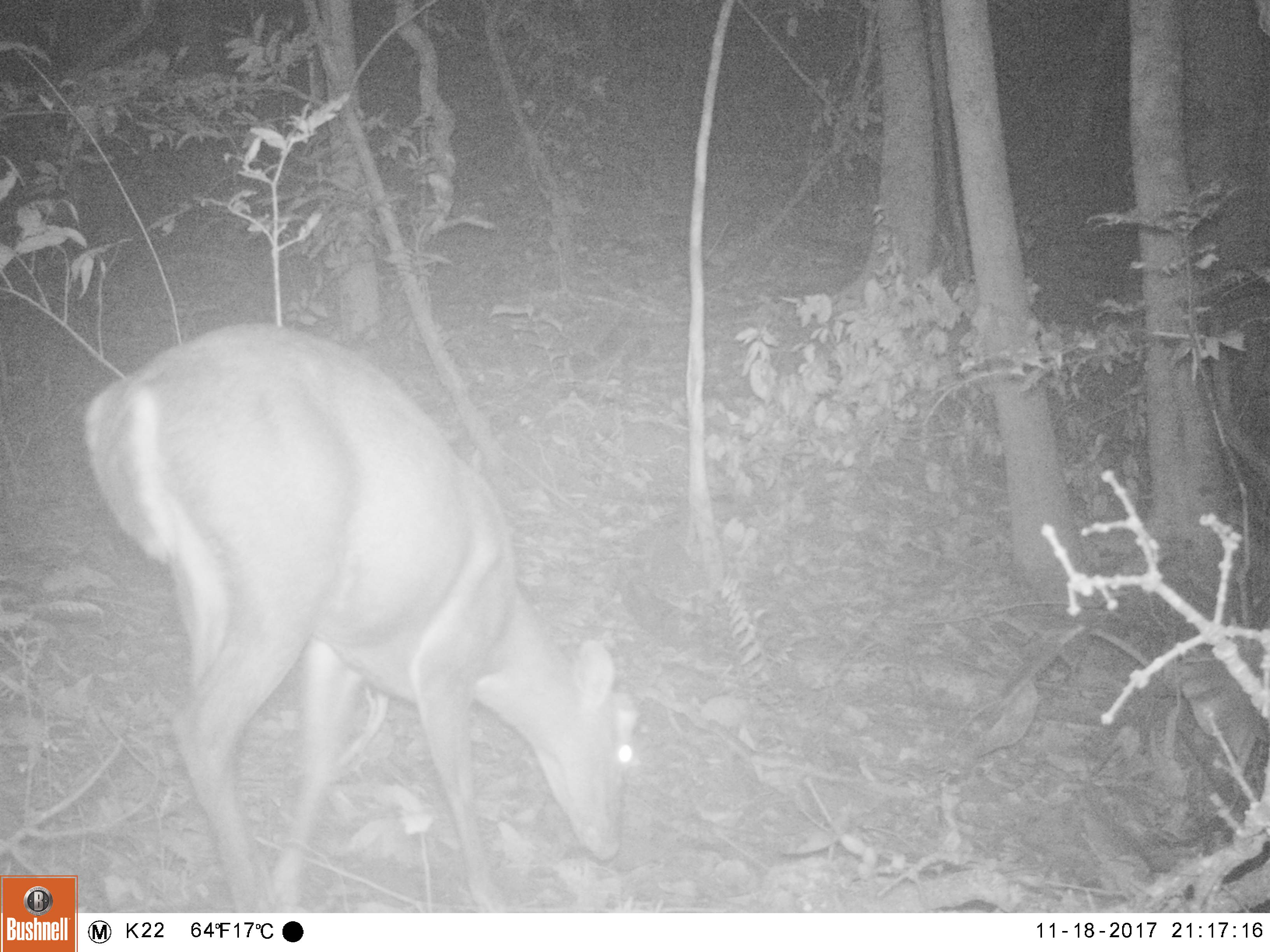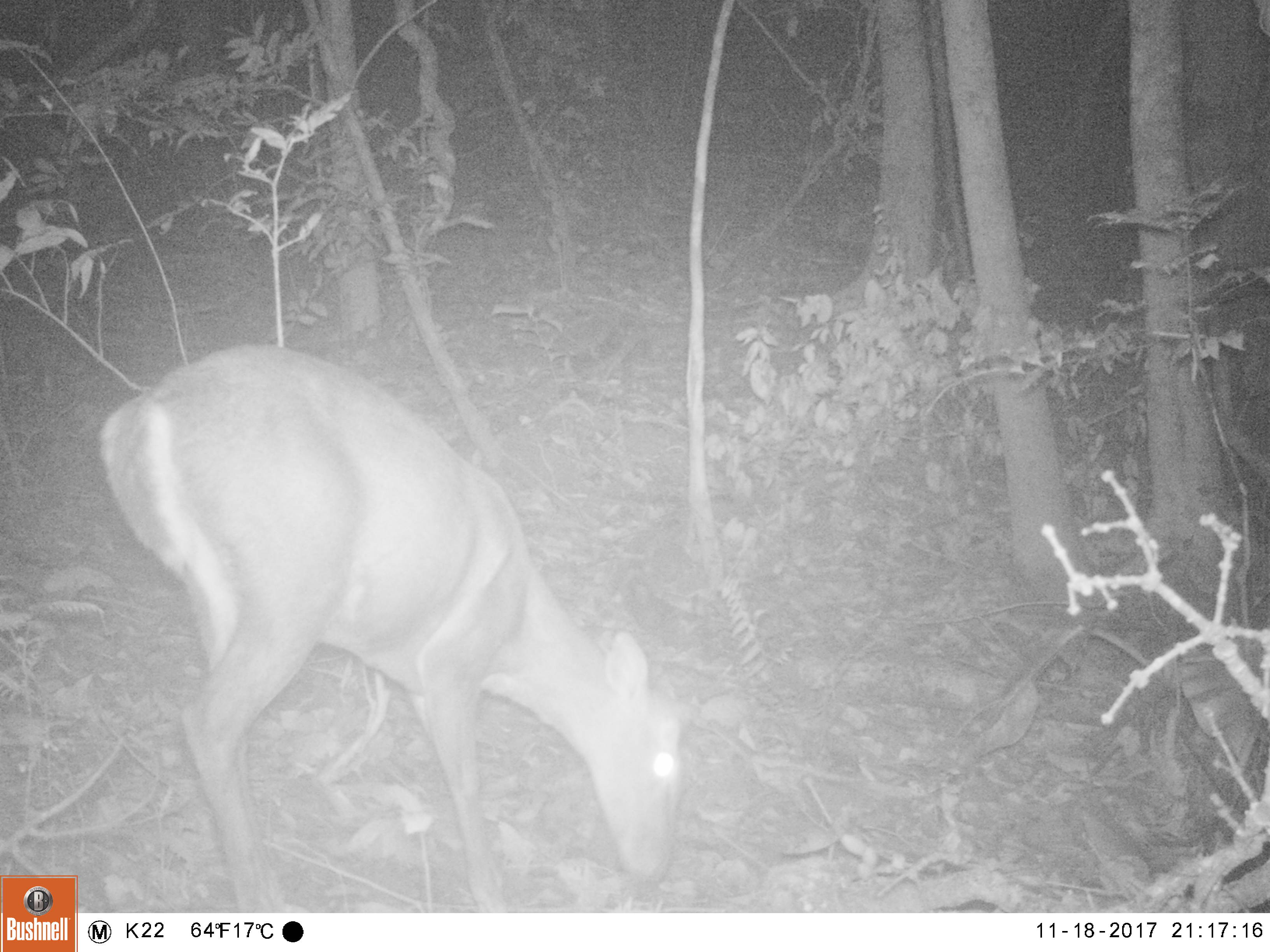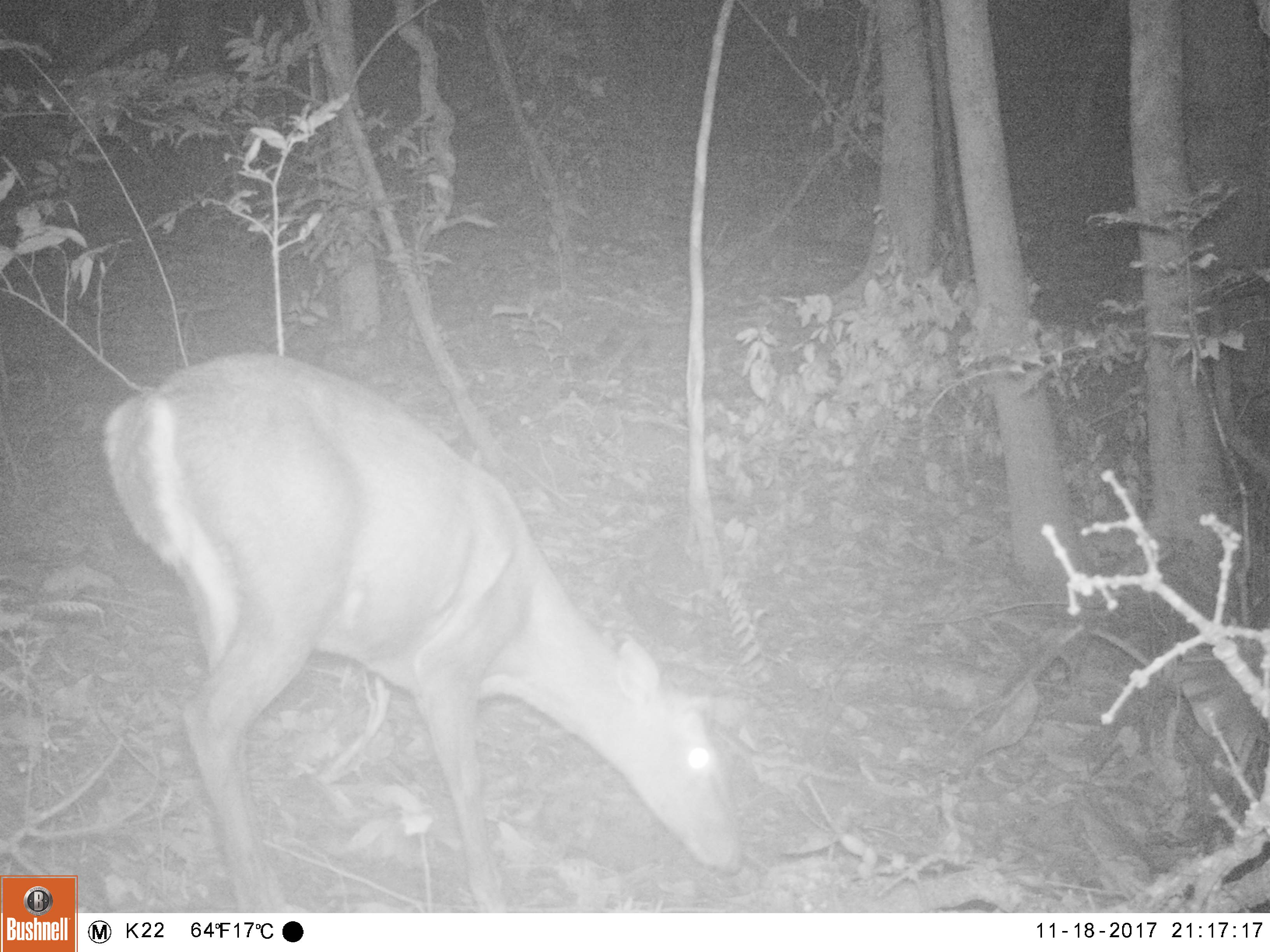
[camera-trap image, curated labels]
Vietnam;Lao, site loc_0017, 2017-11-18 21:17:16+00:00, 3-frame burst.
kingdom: Animalia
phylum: Chordata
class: Mammalia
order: Artiodactyla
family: Cervidae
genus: Muntiacus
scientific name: Muntiacus rooseveltorum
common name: roosevelt's muntjac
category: roosevelts muntjac group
Roosevelts muntjac group (roosevelt's muntjac) (Muntiacus rooseveltorum). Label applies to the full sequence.